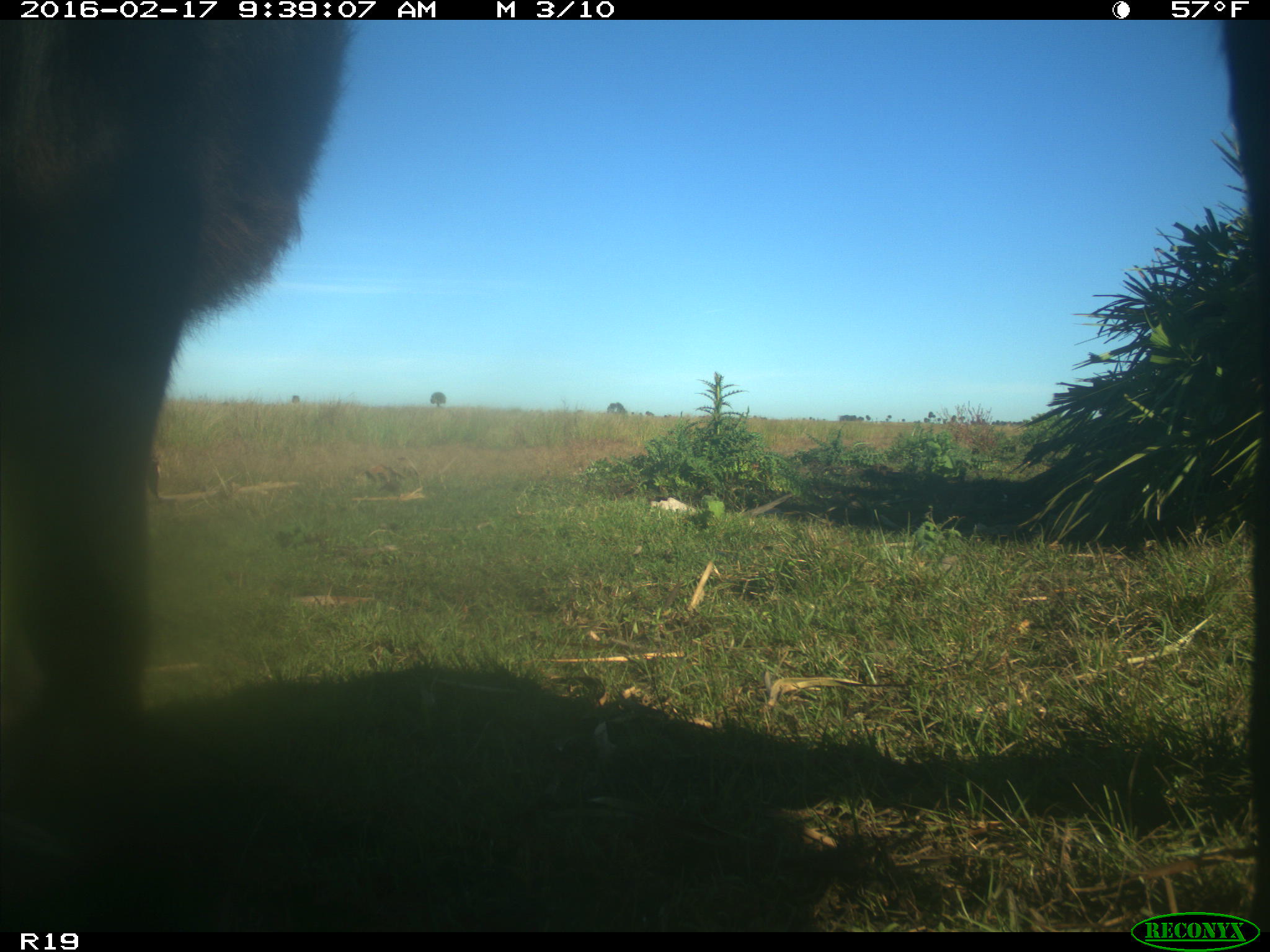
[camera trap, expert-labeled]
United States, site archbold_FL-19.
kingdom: Animalia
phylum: Chordata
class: Mammalia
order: Artiodactyla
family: Bovidae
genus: Bos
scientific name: Bos taurus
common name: domestic cow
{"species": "Bos taurus (domestic cow)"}